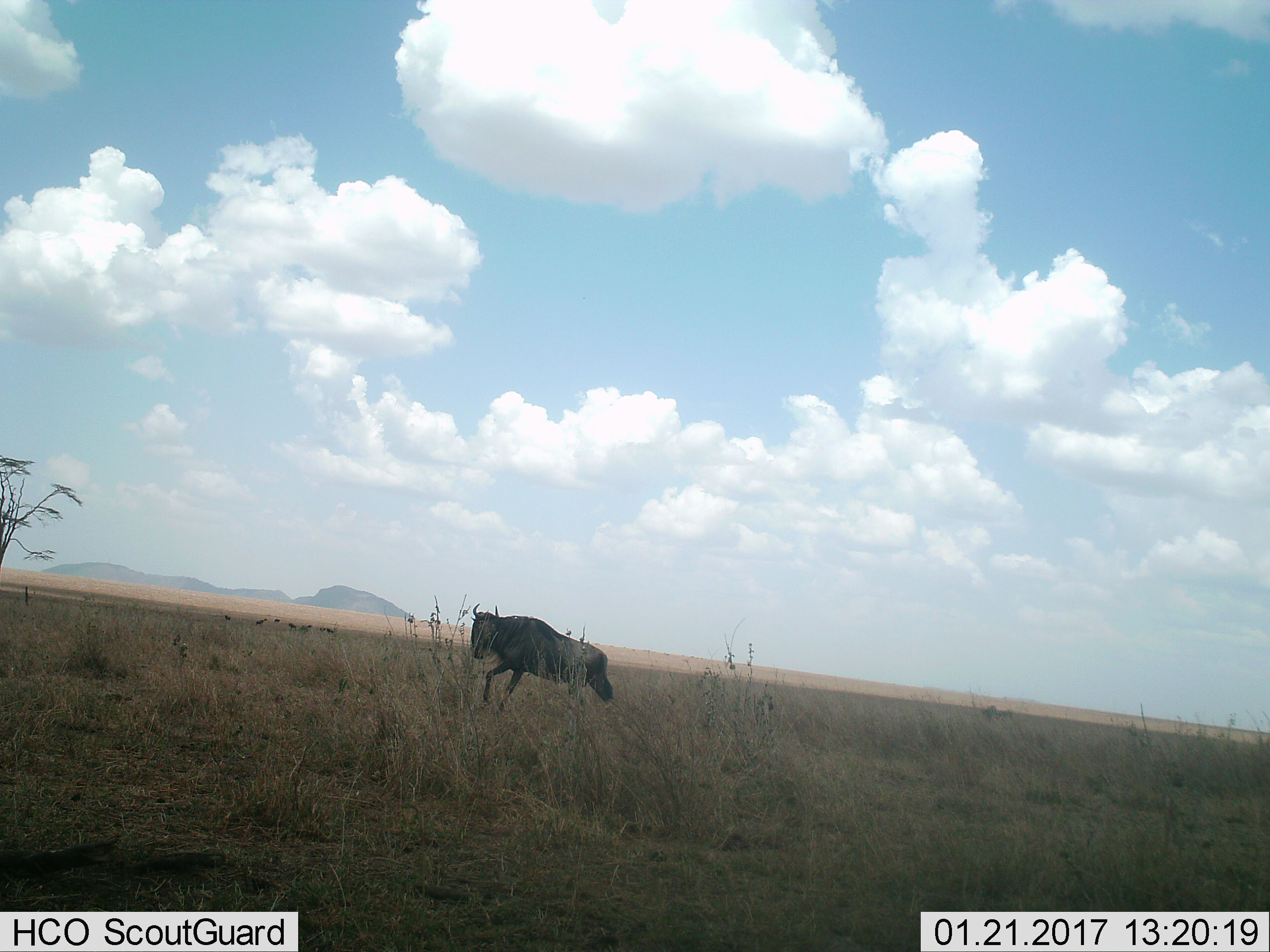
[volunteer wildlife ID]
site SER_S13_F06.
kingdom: Animalia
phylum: Chordata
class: Mammalia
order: Artiodactyla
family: Bovidae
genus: Connochaetes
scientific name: Connochaetes taurinus taurinus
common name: blue wildebeest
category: wildebeestblue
Wildebeestblue (blue wildebeest) (Connochaetes taurinus taurinus), count 1. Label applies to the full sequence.